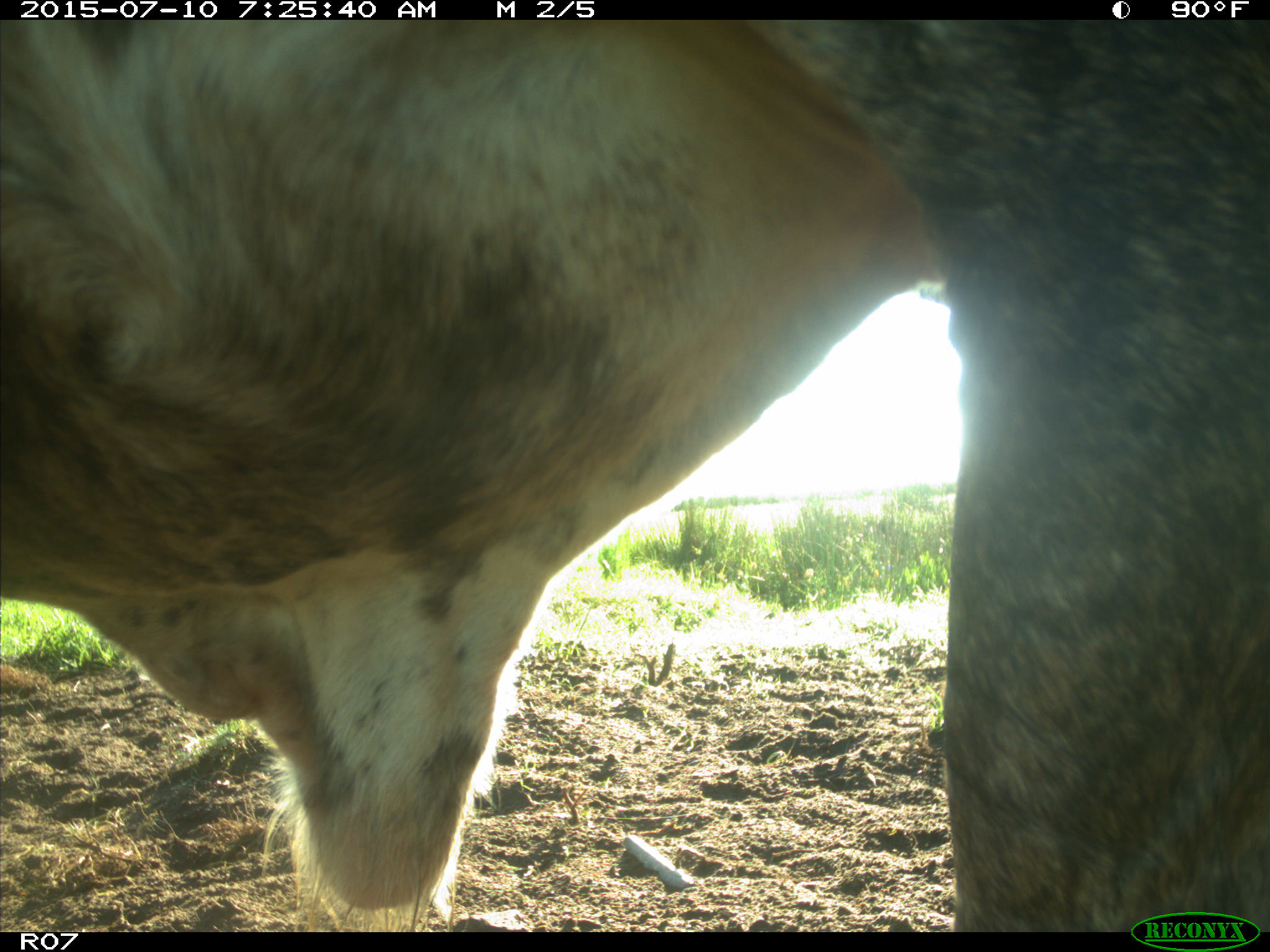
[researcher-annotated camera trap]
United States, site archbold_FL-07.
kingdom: Animalia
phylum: Chordata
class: Mammalia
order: Artiodactyla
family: Bovidae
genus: Bos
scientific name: Bos taurus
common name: domestic cow